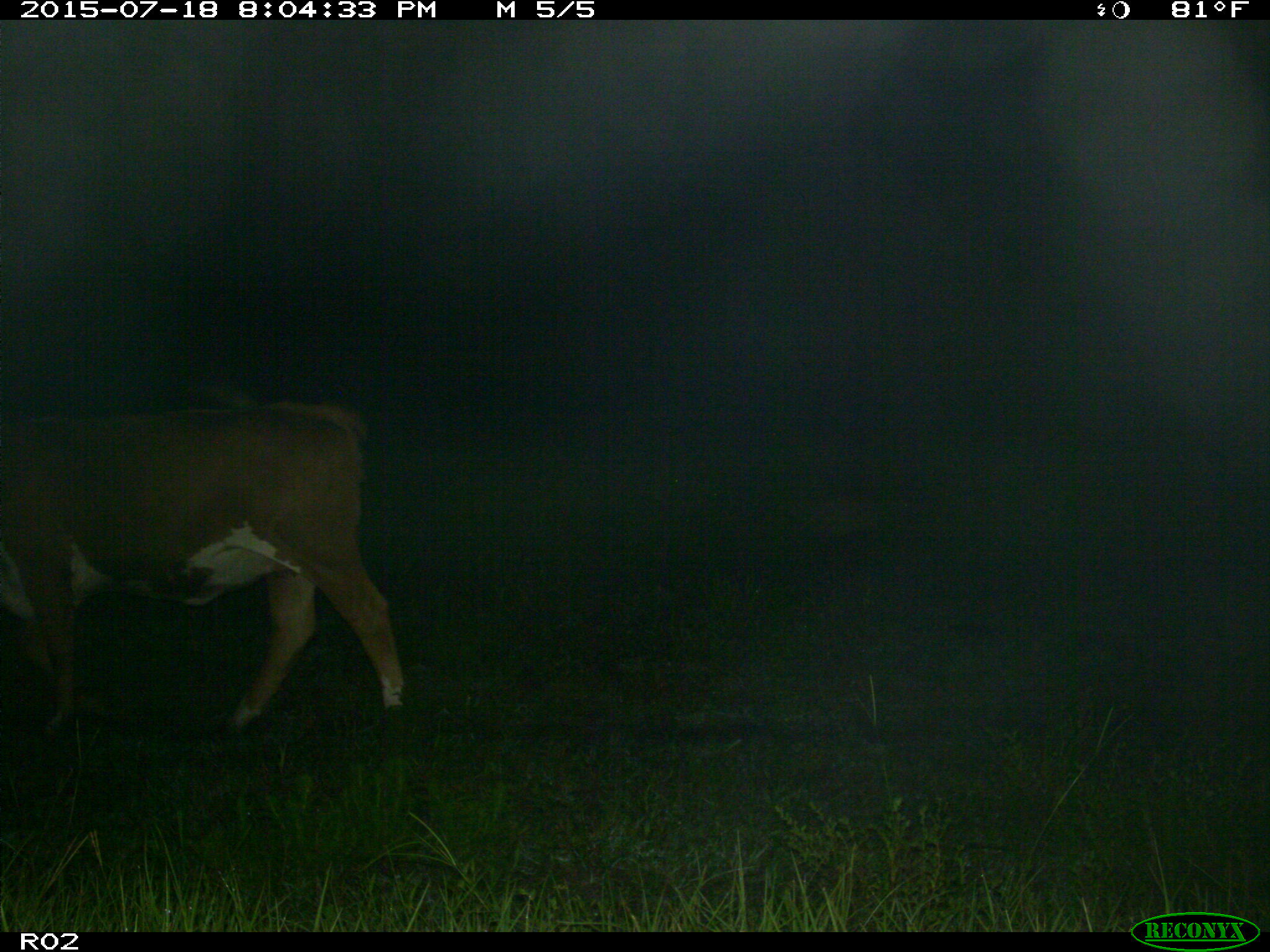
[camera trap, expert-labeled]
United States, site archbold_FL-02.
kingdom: Animalia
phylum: Chordata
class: Mammalia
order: Artiodactyla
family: Bovidae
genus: Bos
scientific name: Bos taurus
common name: domestic cow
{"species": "Bos taurus (domestic cow)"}